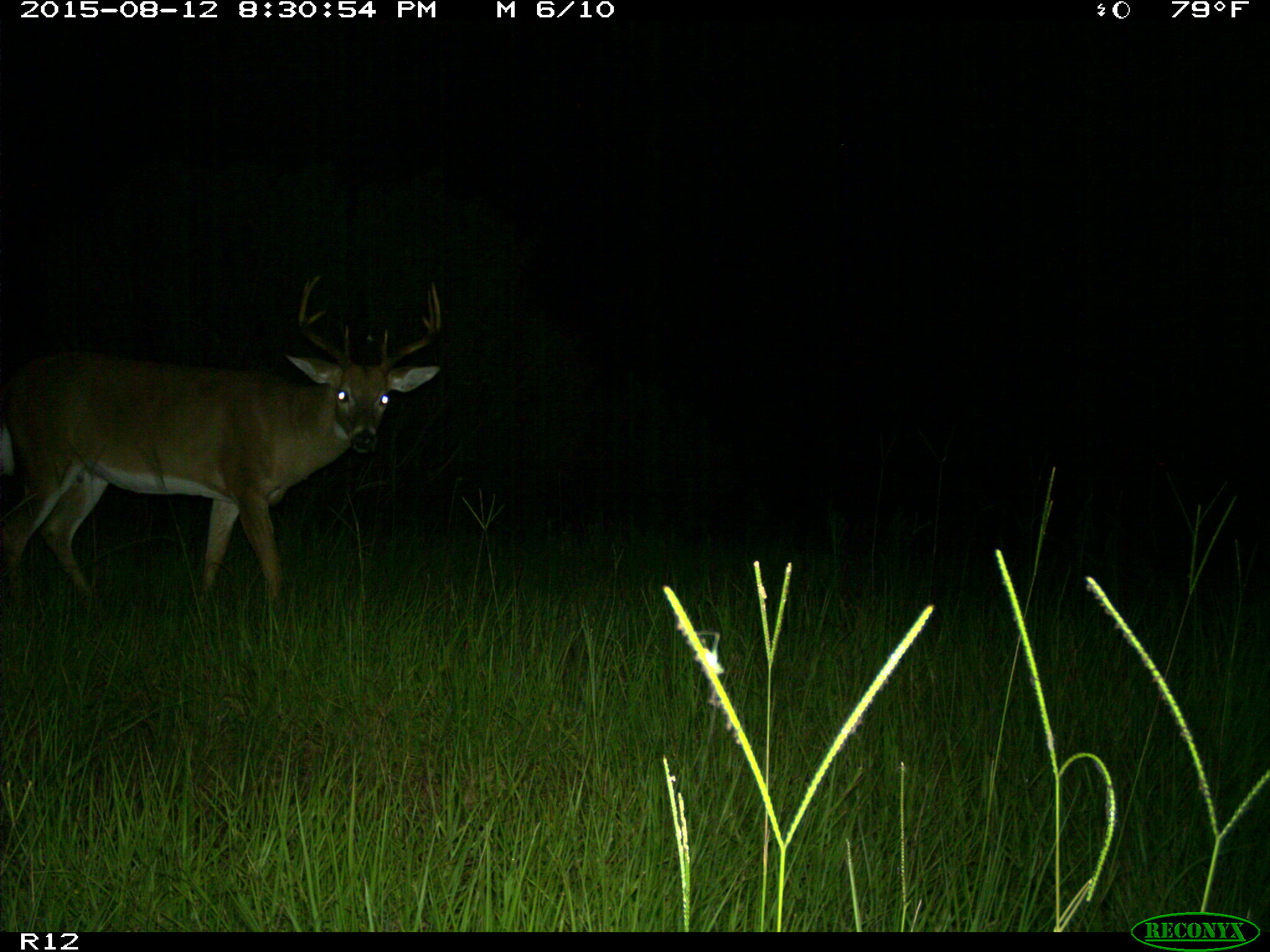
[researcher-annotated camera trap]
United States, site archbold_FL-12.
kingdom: Animalia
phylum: Chordata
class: Mammalia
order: Artiodactyla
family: Cervidae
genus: Odocoileus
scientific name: Odocoileus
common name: deer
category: unidentified deer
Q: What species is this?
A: Unidentified deer (deer) (Odocoileus).